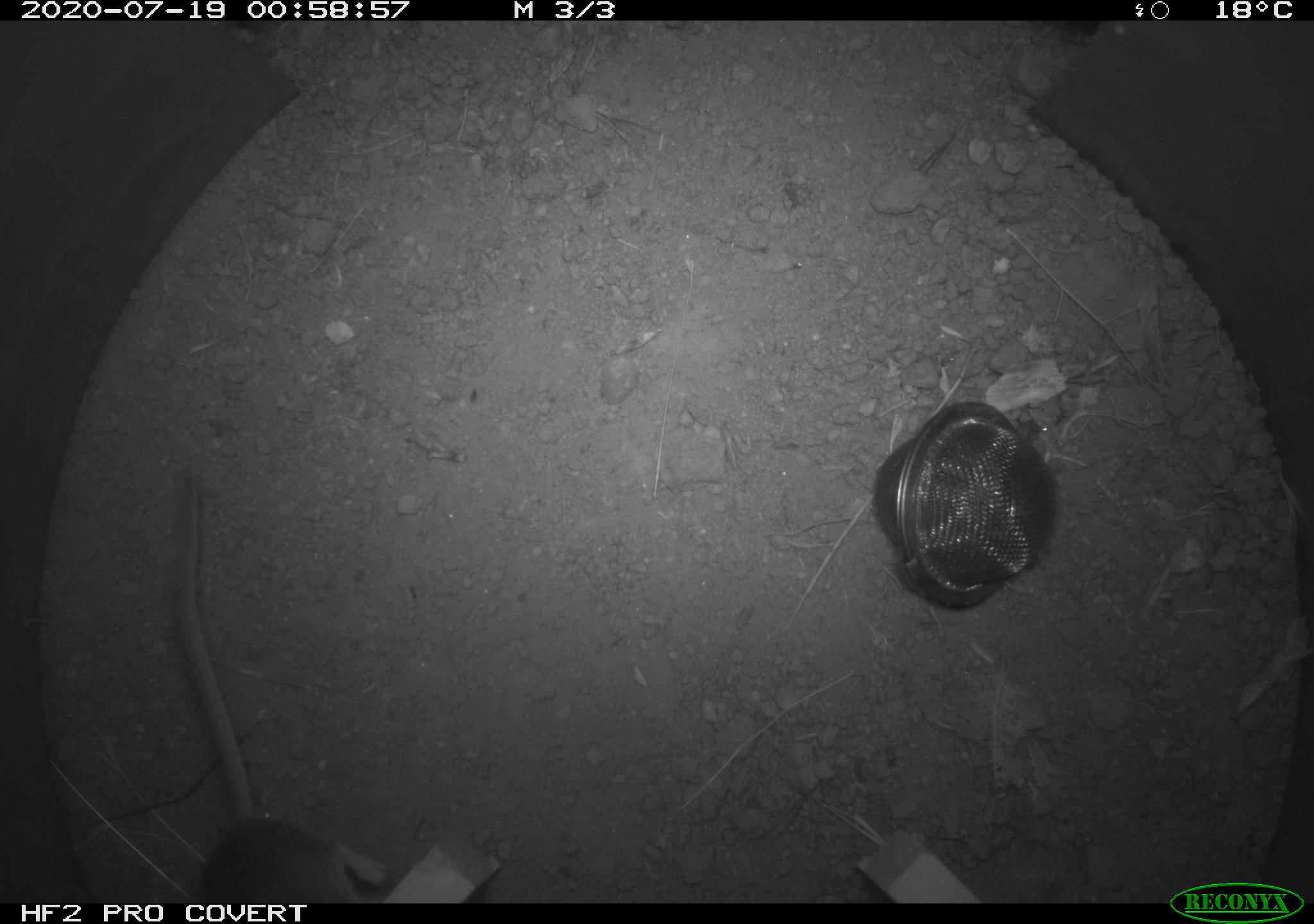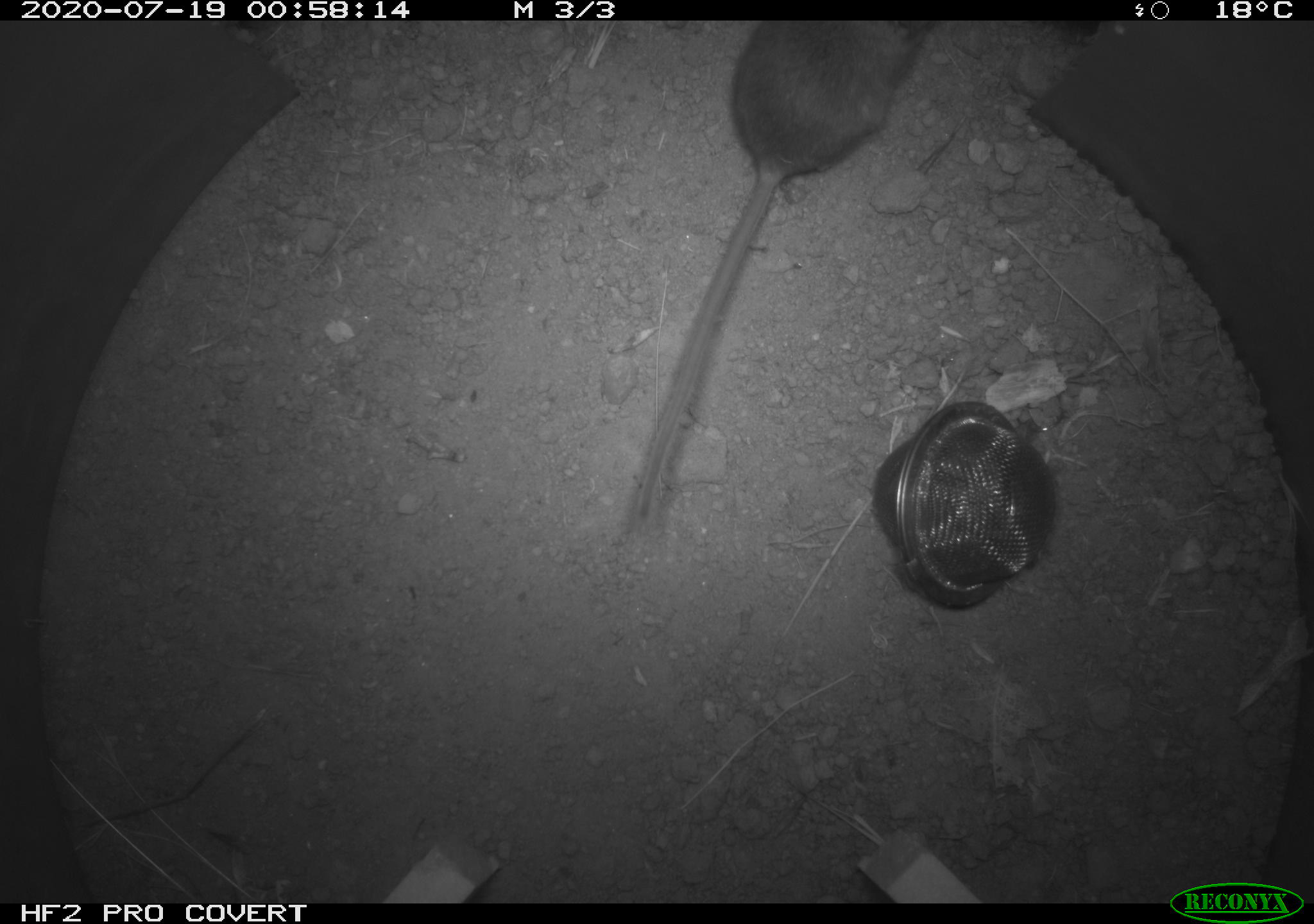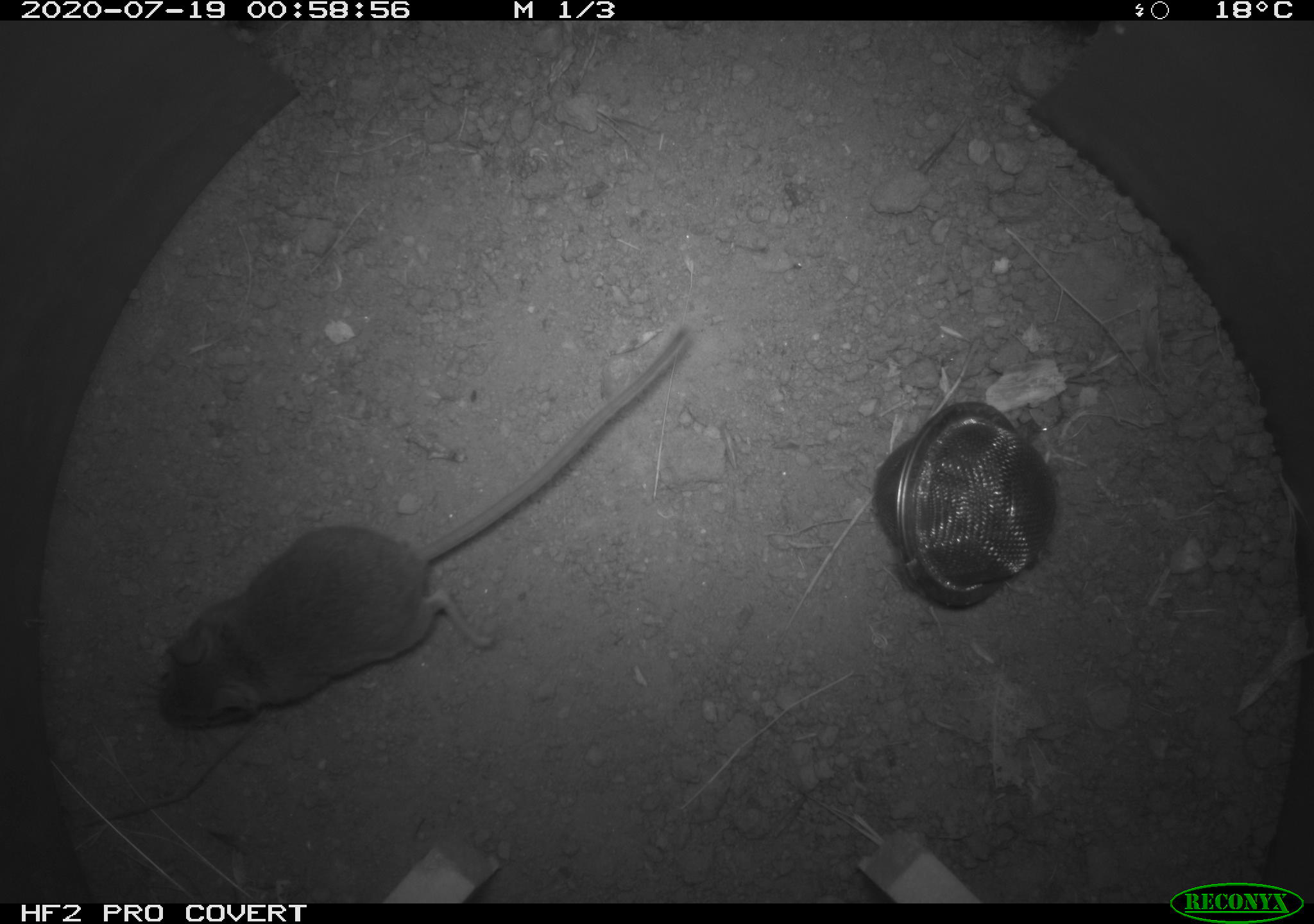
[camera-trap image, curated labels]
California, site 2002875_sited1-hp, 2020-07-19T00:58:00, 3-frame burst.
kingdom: Animalia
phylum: Chordata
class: Mammalia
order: Rodentia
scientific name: Rodentia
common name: rodent